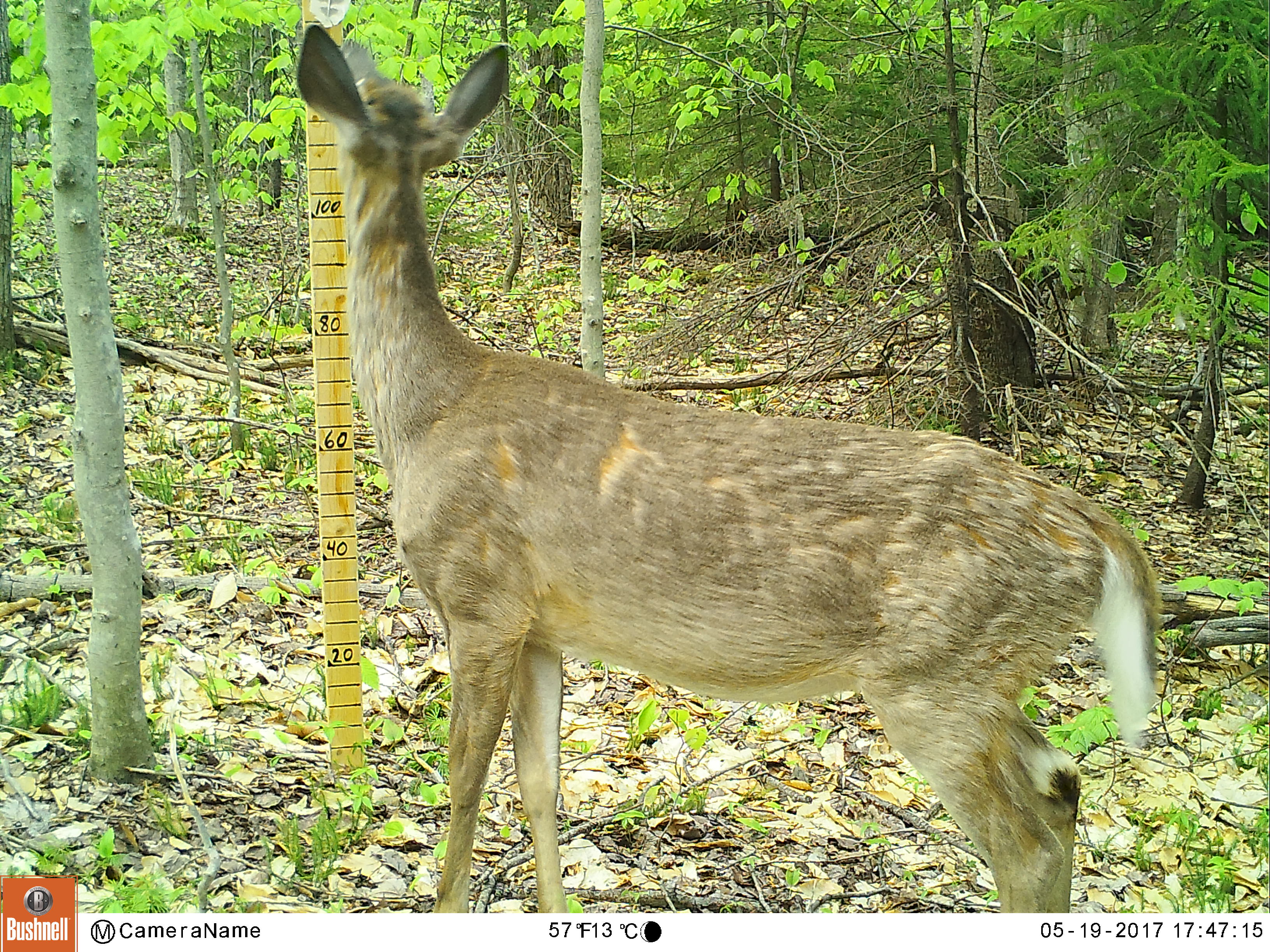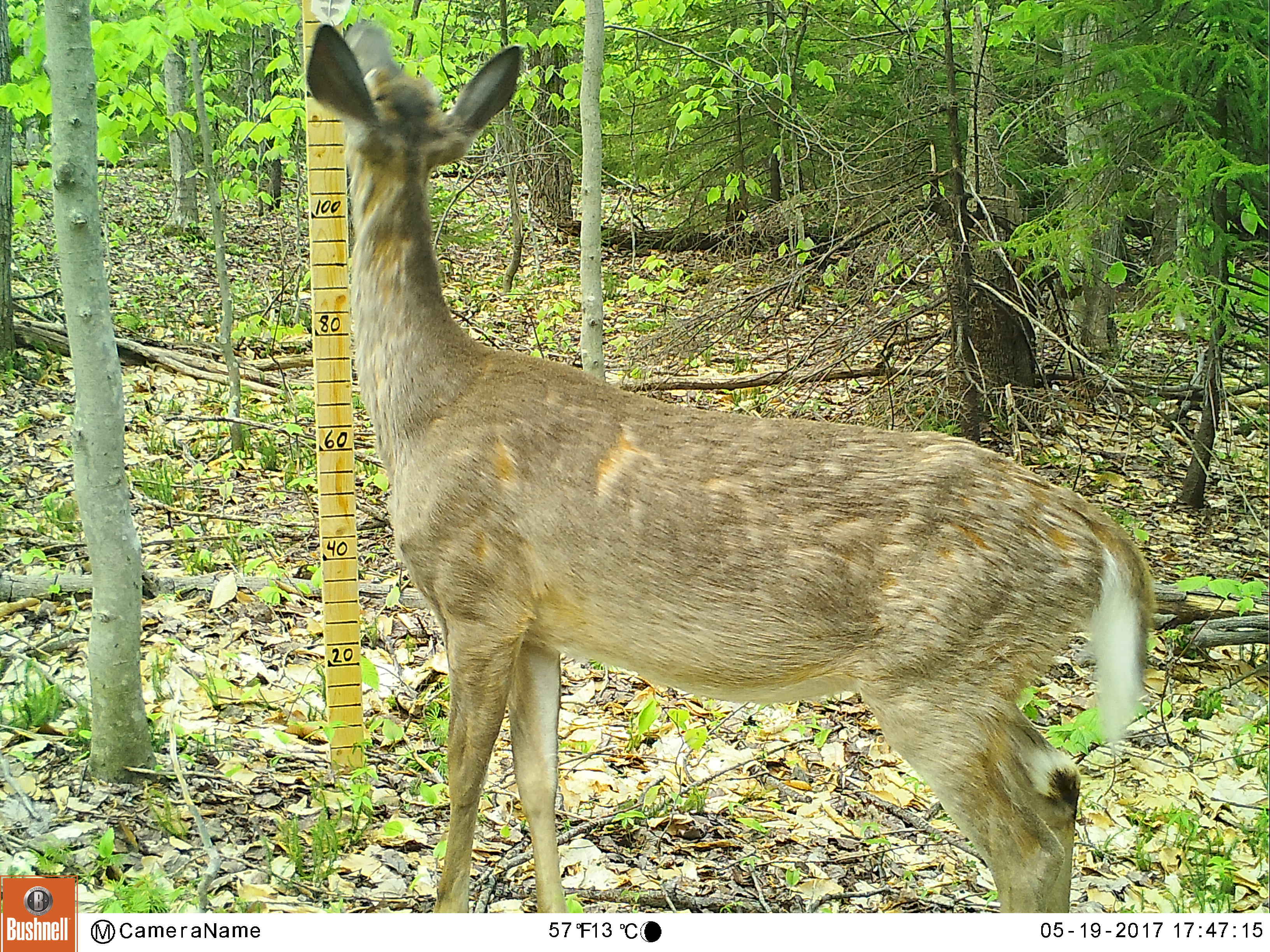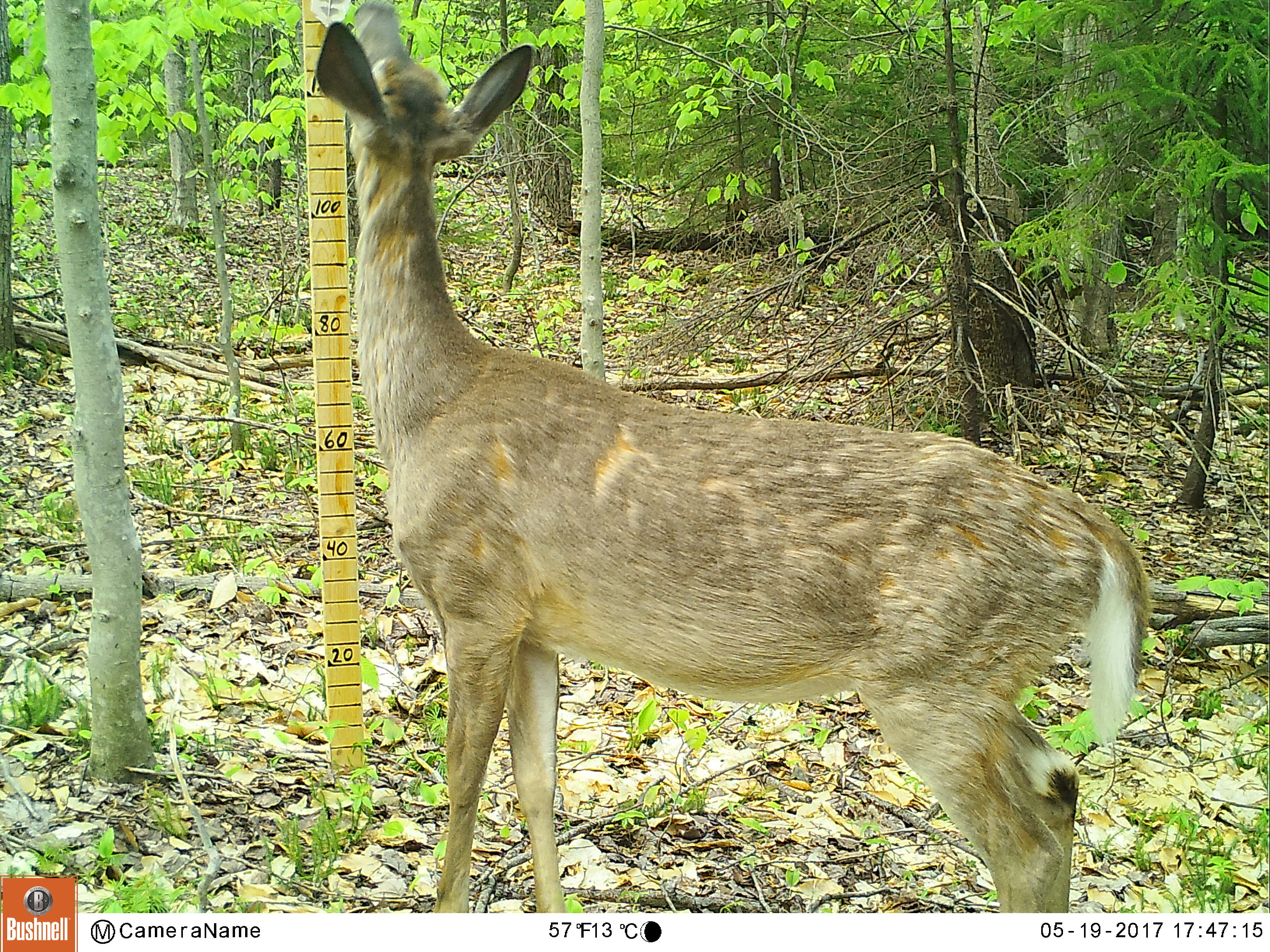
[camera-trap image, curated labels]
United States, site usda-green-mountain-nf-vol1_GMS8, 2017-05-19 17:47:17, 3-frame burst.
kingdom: Animalia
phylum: Chordata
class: Mammalia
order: Artiodactyla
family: Cervidae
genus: Odocoileus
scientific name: Odocoileus virginianus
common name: white-tailed deer